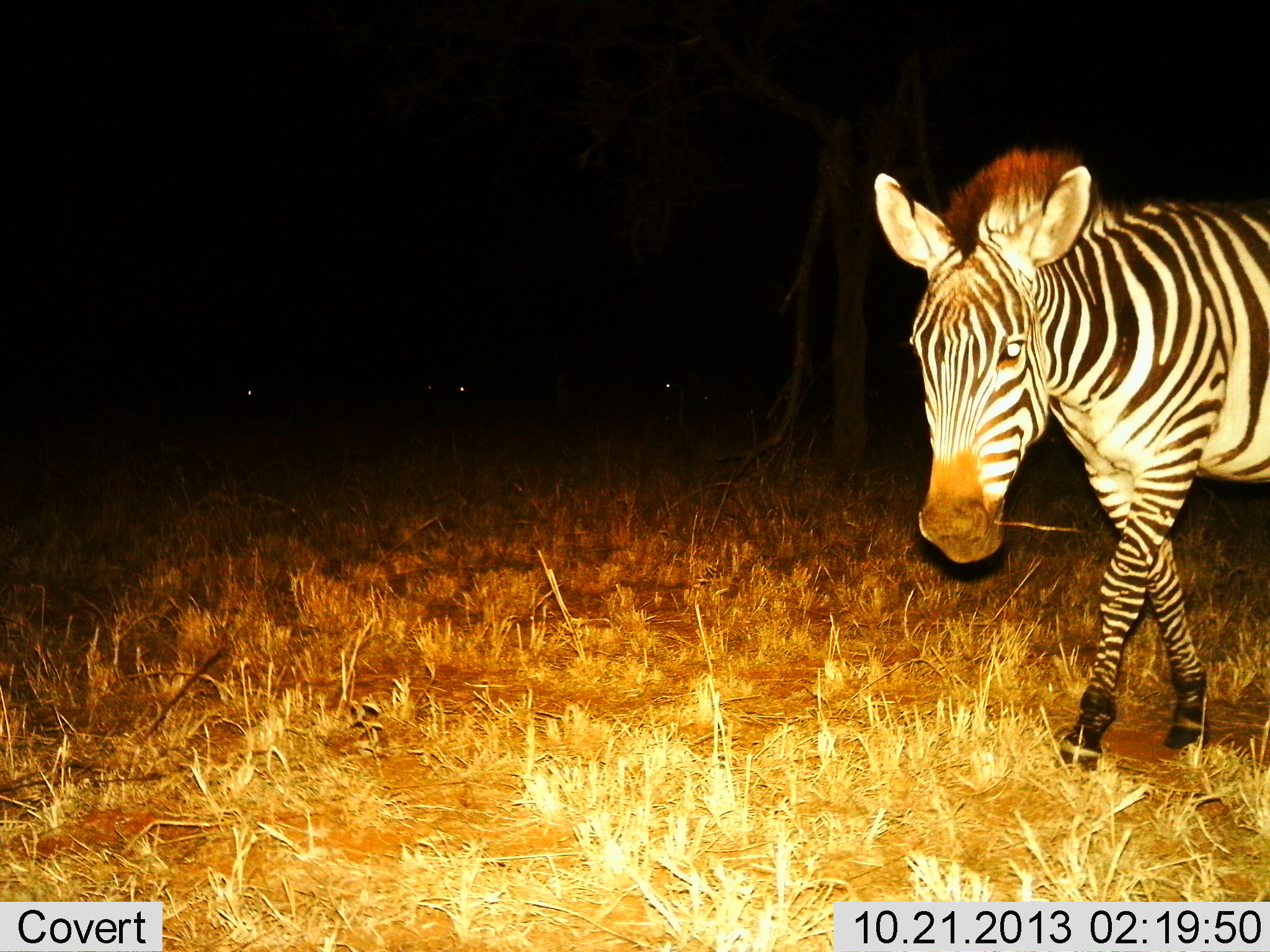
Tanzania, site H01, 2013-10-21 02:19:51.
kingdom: Animalia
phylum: Chordata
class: Mammalia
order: Perissodactyla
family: Equidae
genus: Equus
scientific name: Equus quagga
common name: plains zebra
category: zebra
Zebra (plains zebra) (Equus quagga), count 1. Behavior (volunteer vote fractions): standing 40%, resting 0%, moving 60%, interacting 0%. Young present (vote fraction): 0%. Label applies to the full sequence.